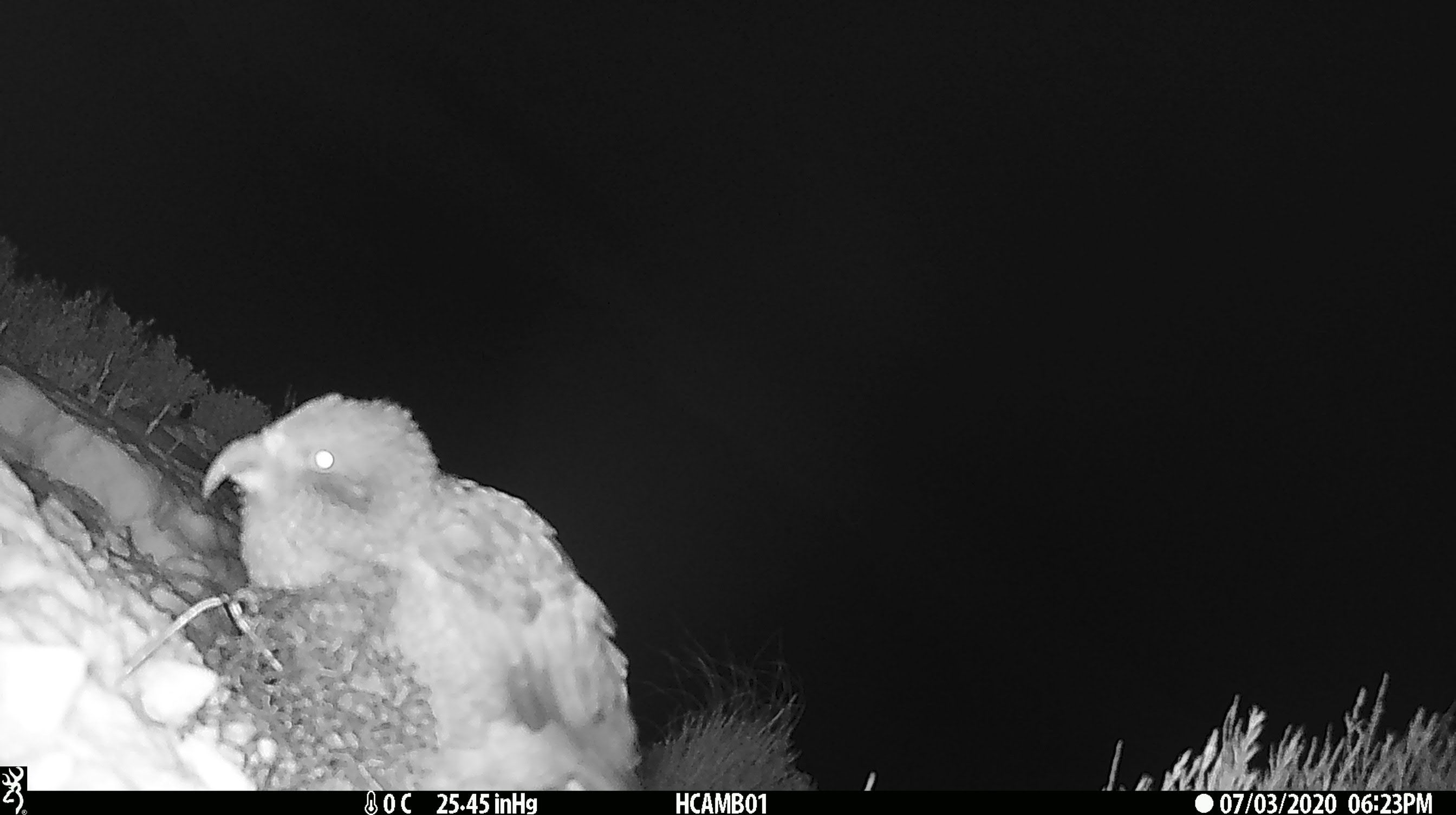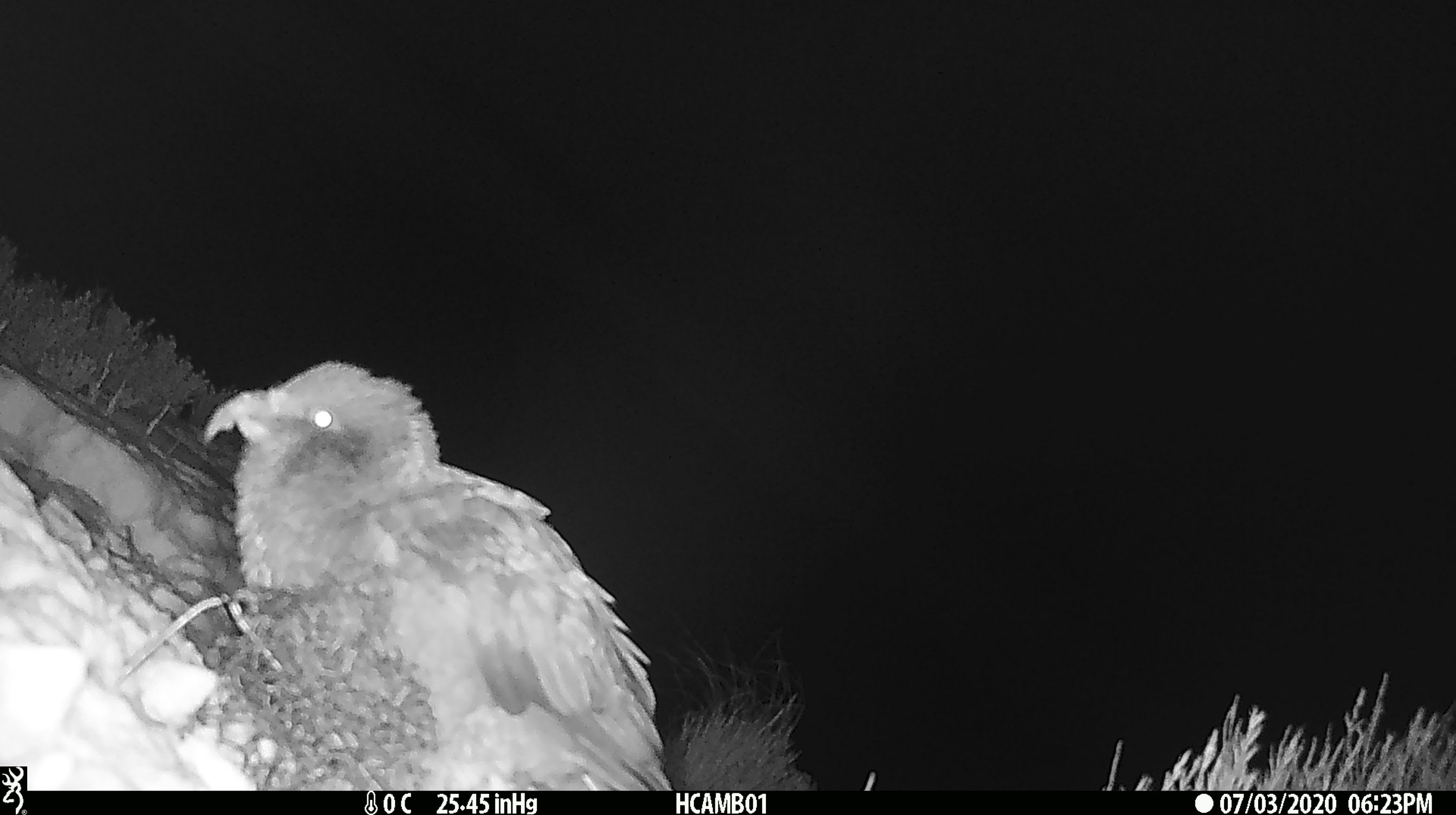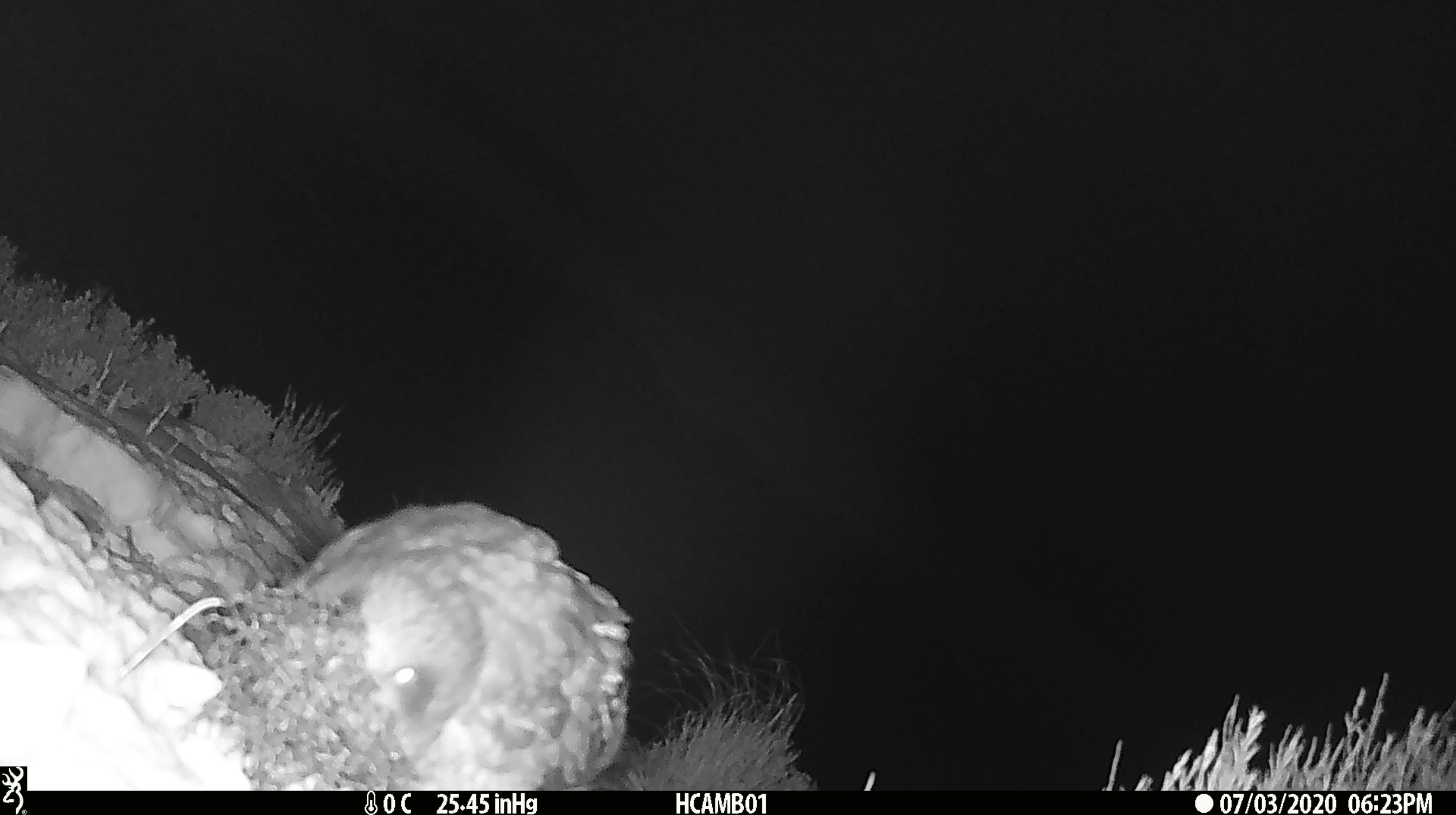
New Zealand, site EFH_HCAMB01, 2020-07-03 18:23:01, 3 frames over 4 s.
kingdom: Animalia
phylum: Chordata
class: Aves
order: Psittaciformes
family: Strigopidae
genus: Nestor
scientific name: Nestor notabilis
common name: kea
Kea (Nestor notabilis).